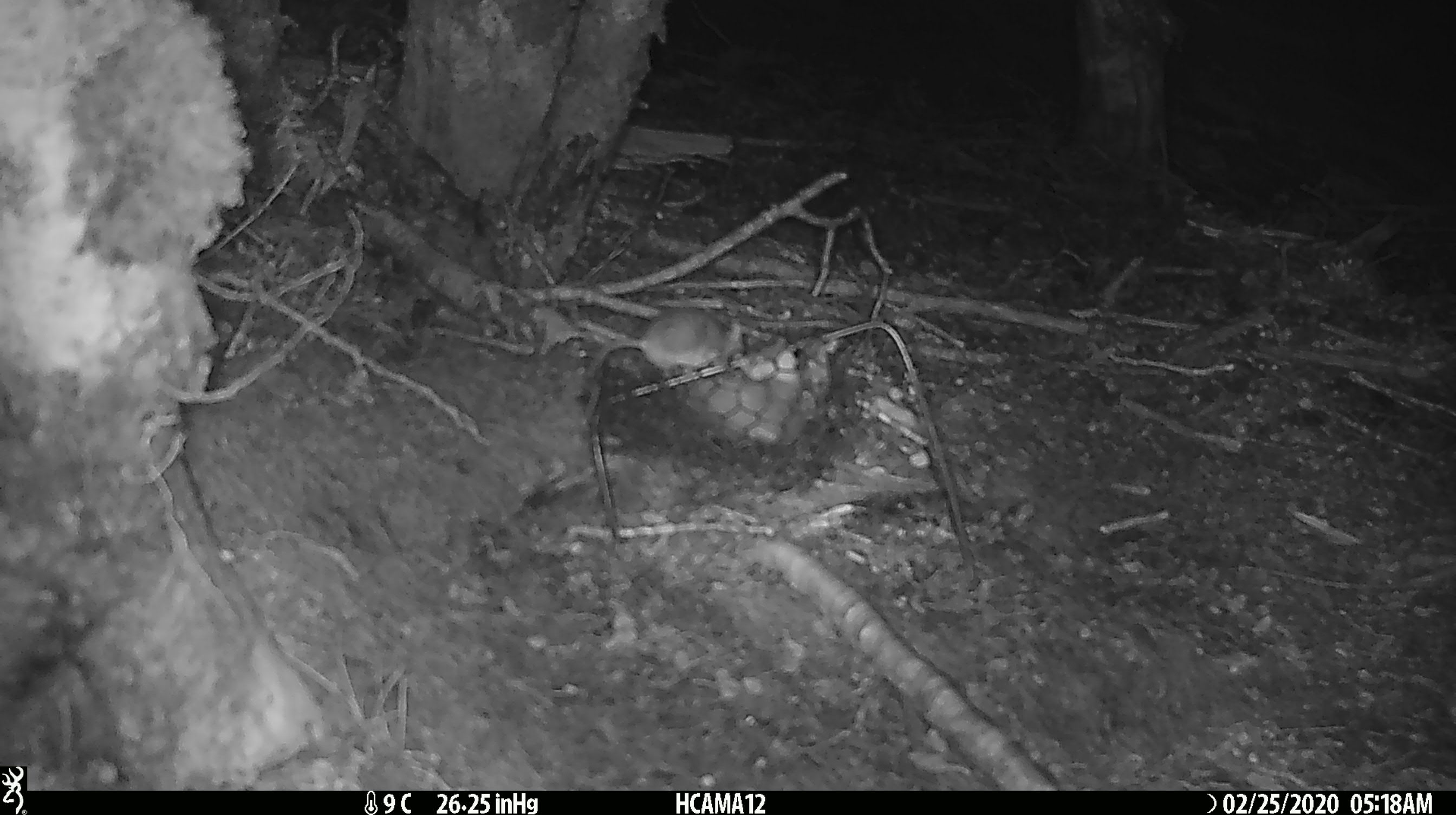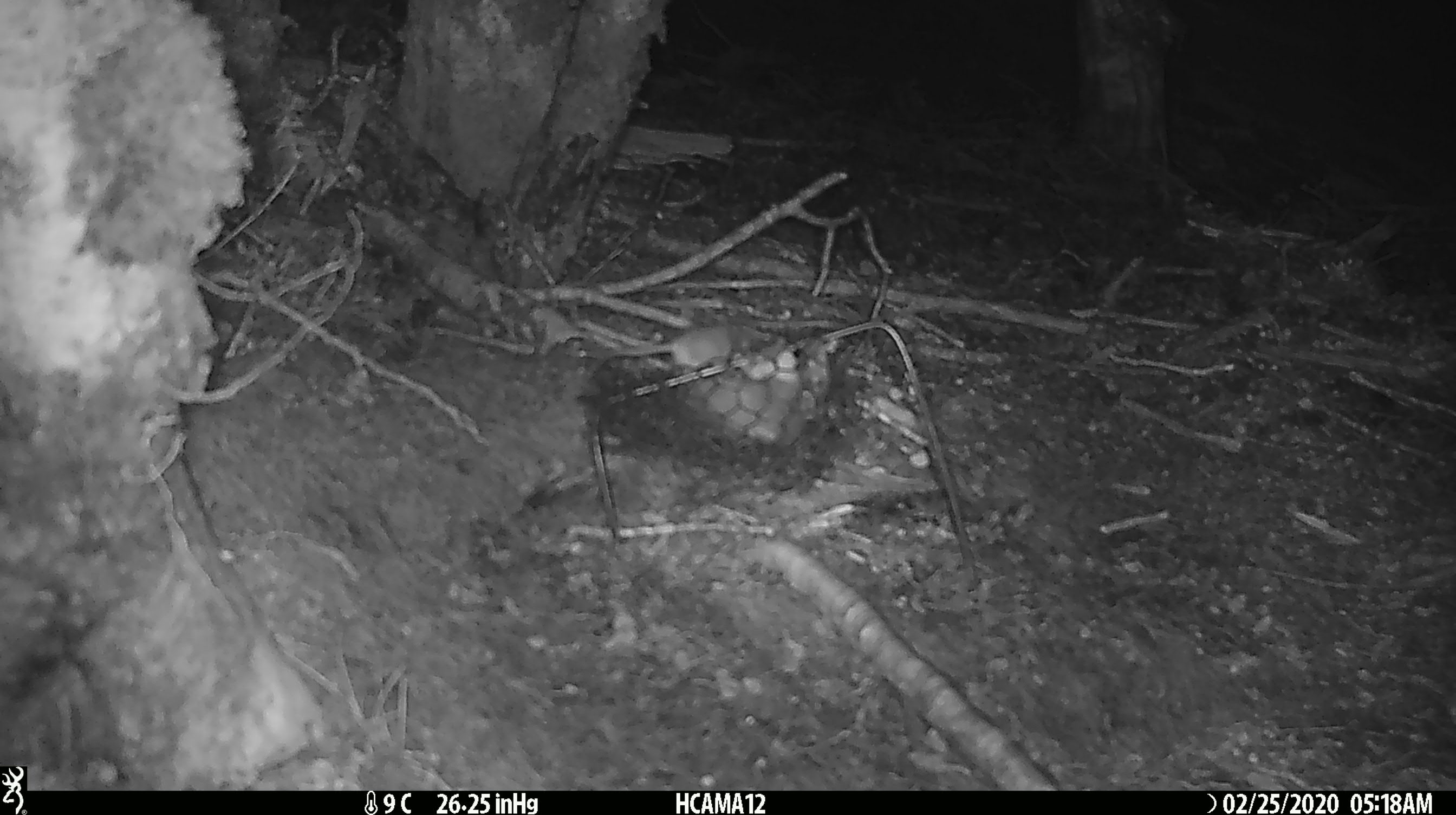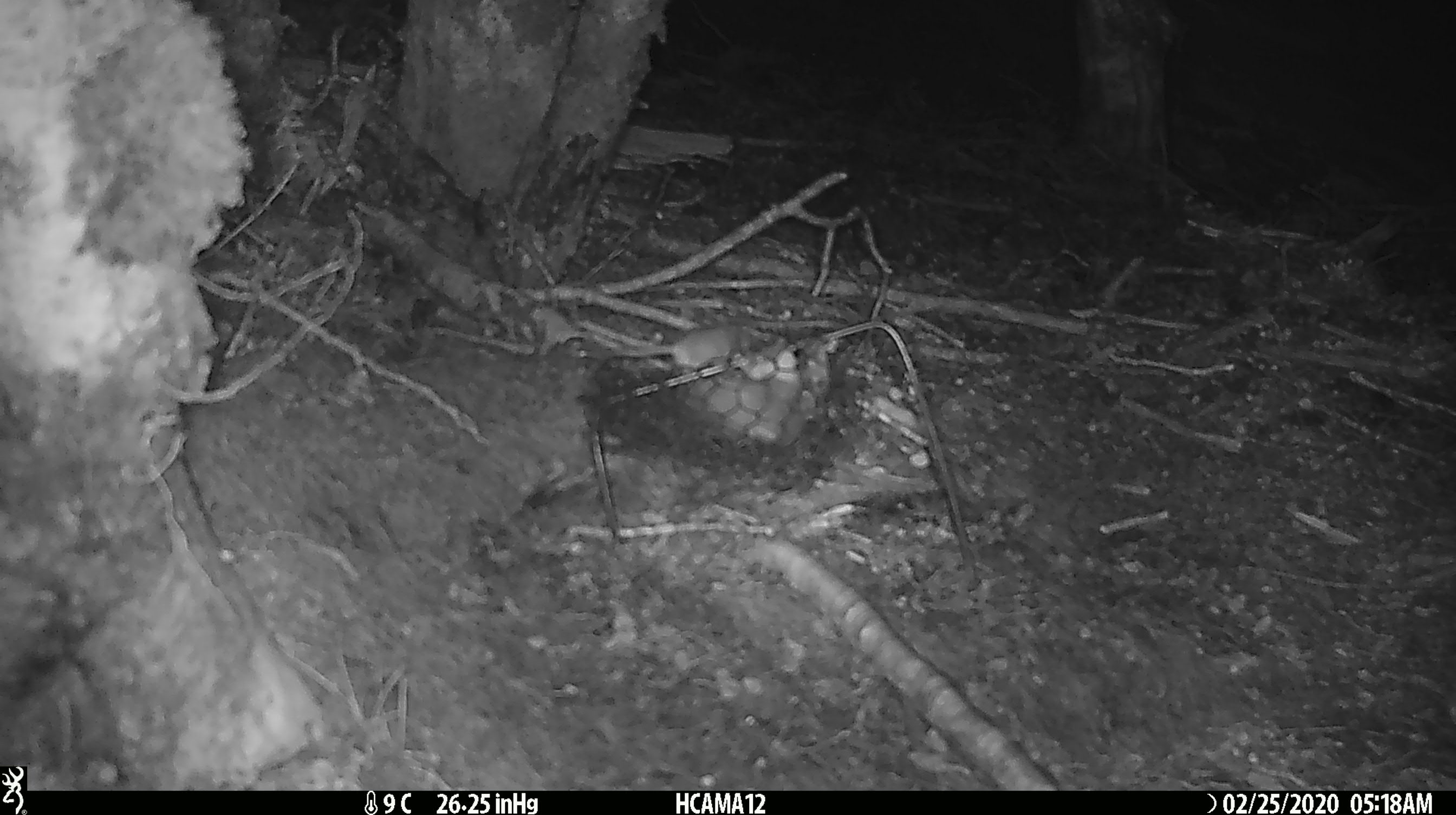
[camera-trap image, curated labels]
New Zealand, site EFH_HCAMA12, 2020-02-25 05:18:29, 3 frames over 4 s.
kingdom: Animalia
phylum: Chordata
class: Mammalia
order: Rodentia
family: Muridae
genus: Mus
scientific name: Mus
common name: mouse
Mouse (Mus).